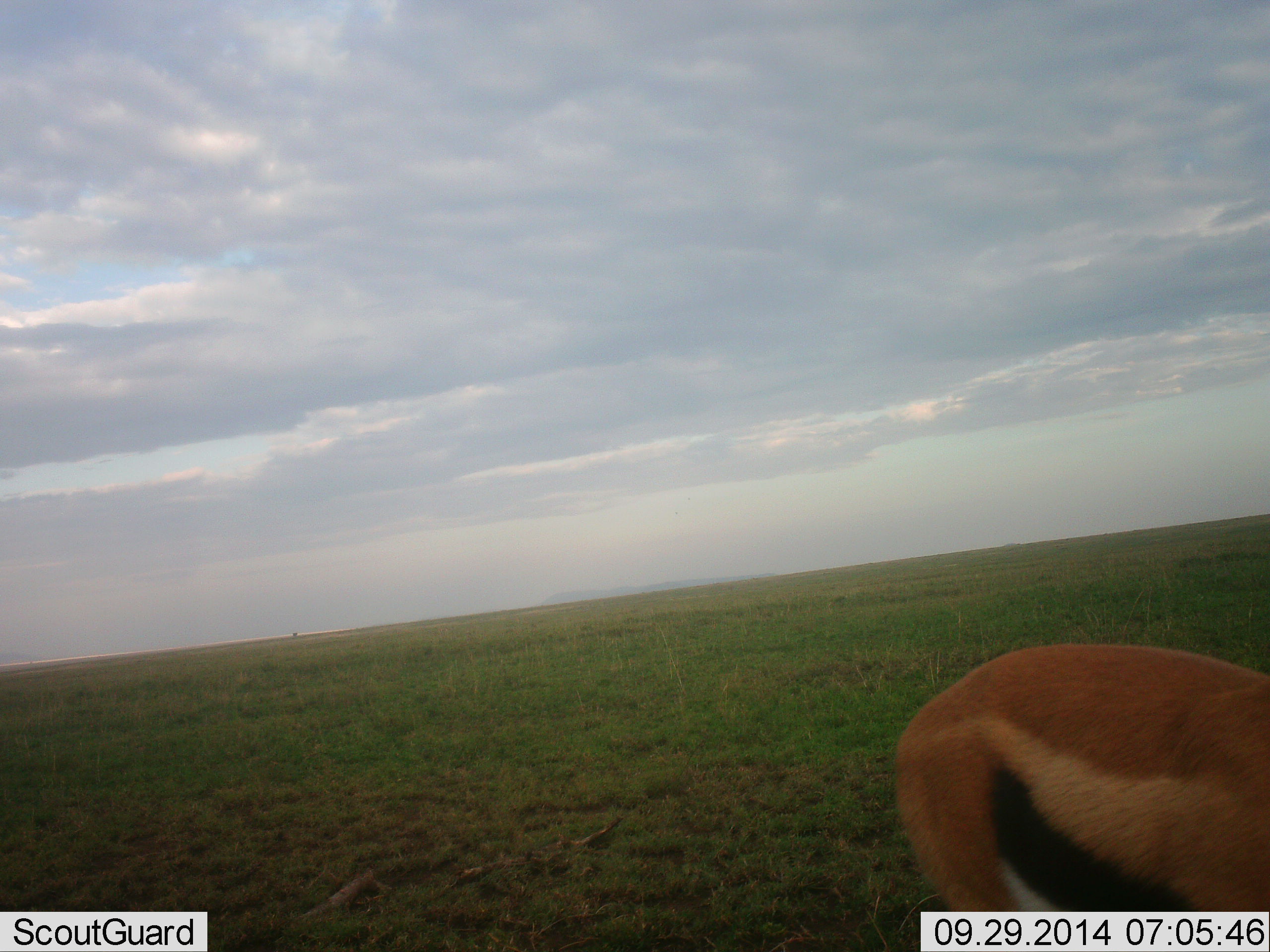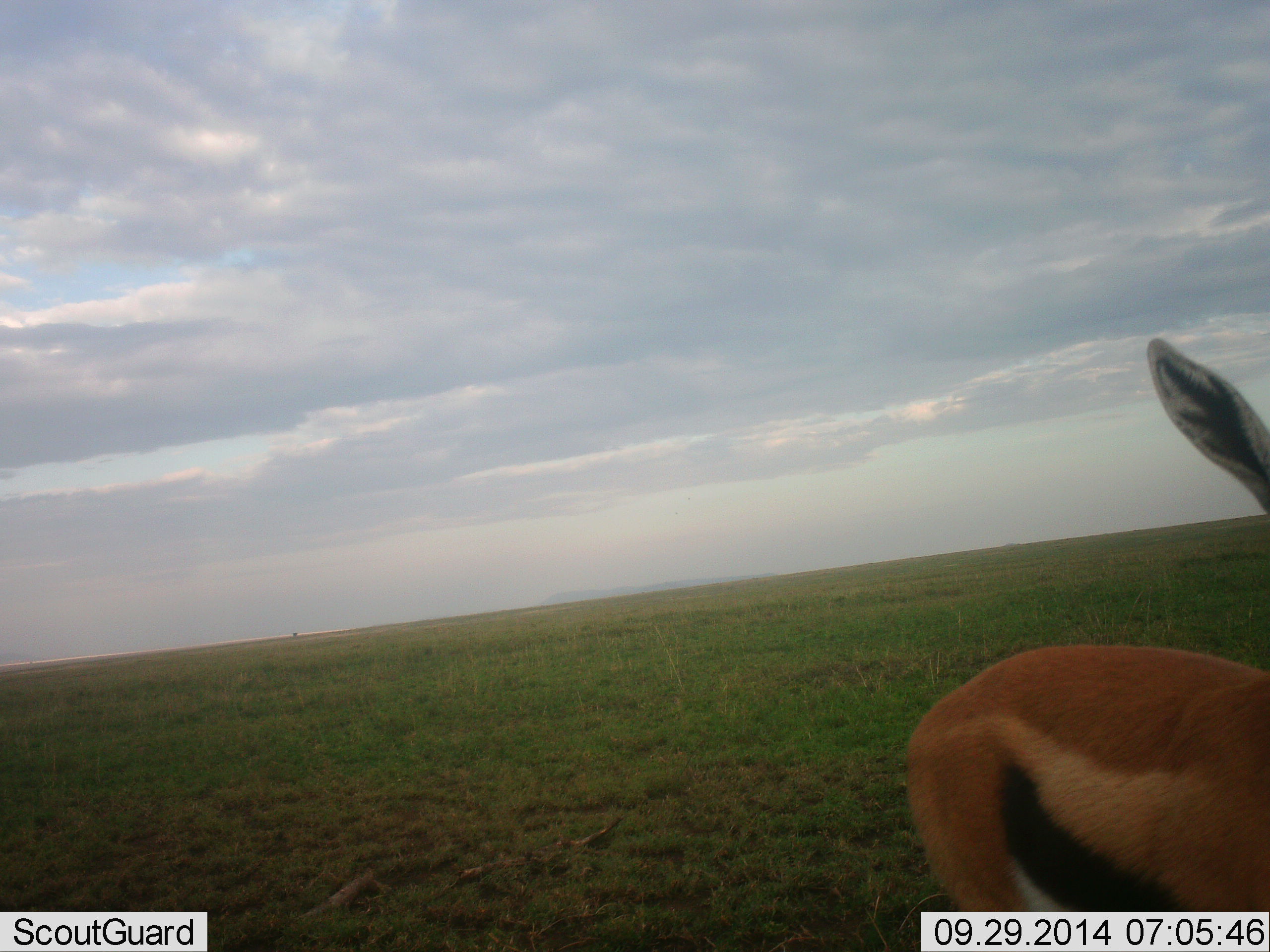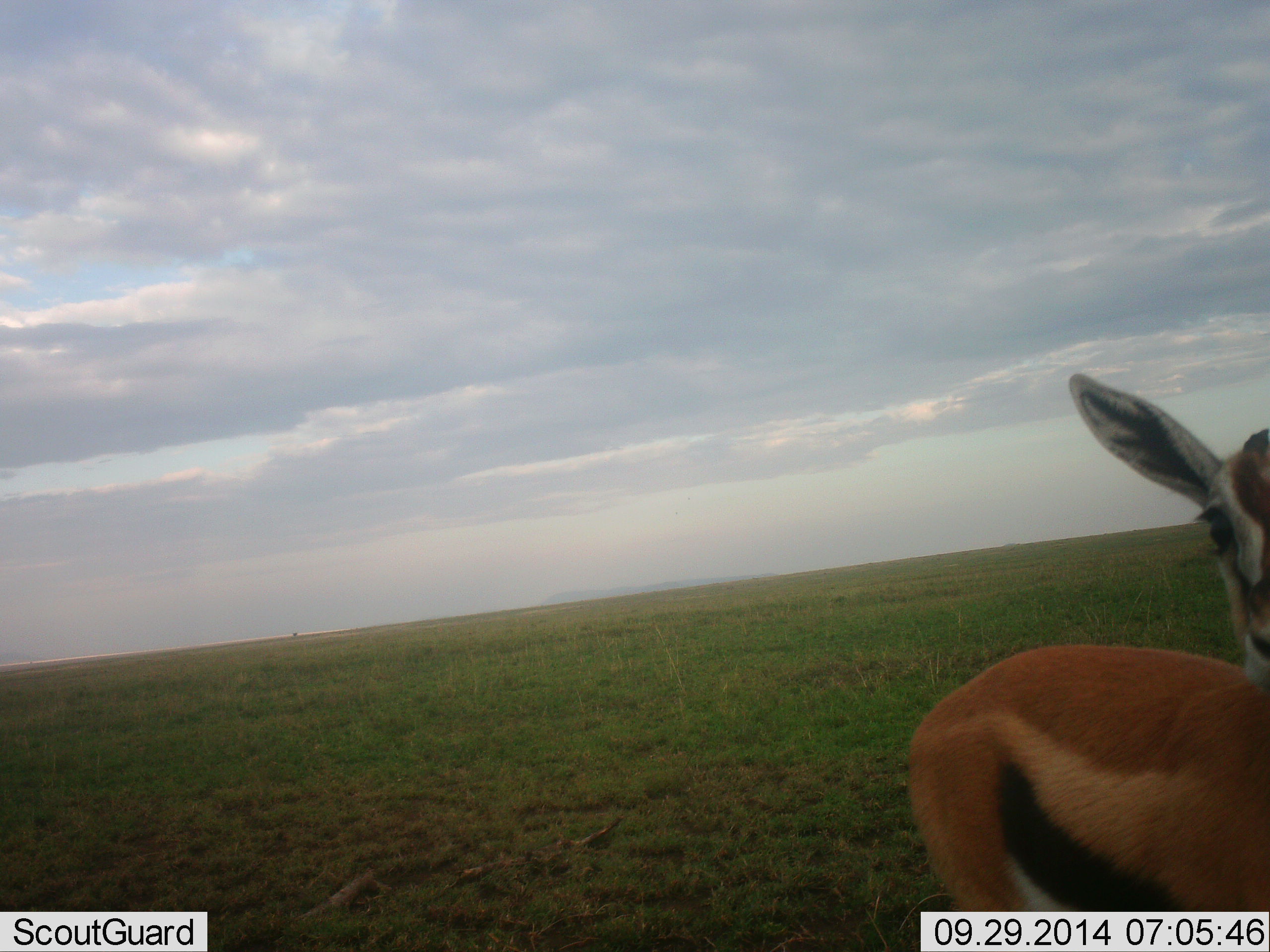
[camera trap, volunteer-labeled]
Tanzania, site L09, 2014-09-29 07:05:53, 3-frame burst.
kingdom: Animalia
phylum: Chordata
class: Mammalia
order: Artiodactyla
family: Bovidae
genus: Eudorcas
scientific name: Eudorcas thomsonii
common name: thomson's gazelle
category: gazellethomsons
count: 1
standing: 90%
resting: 0%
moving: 10%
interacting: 0%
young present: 0%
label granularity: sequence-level